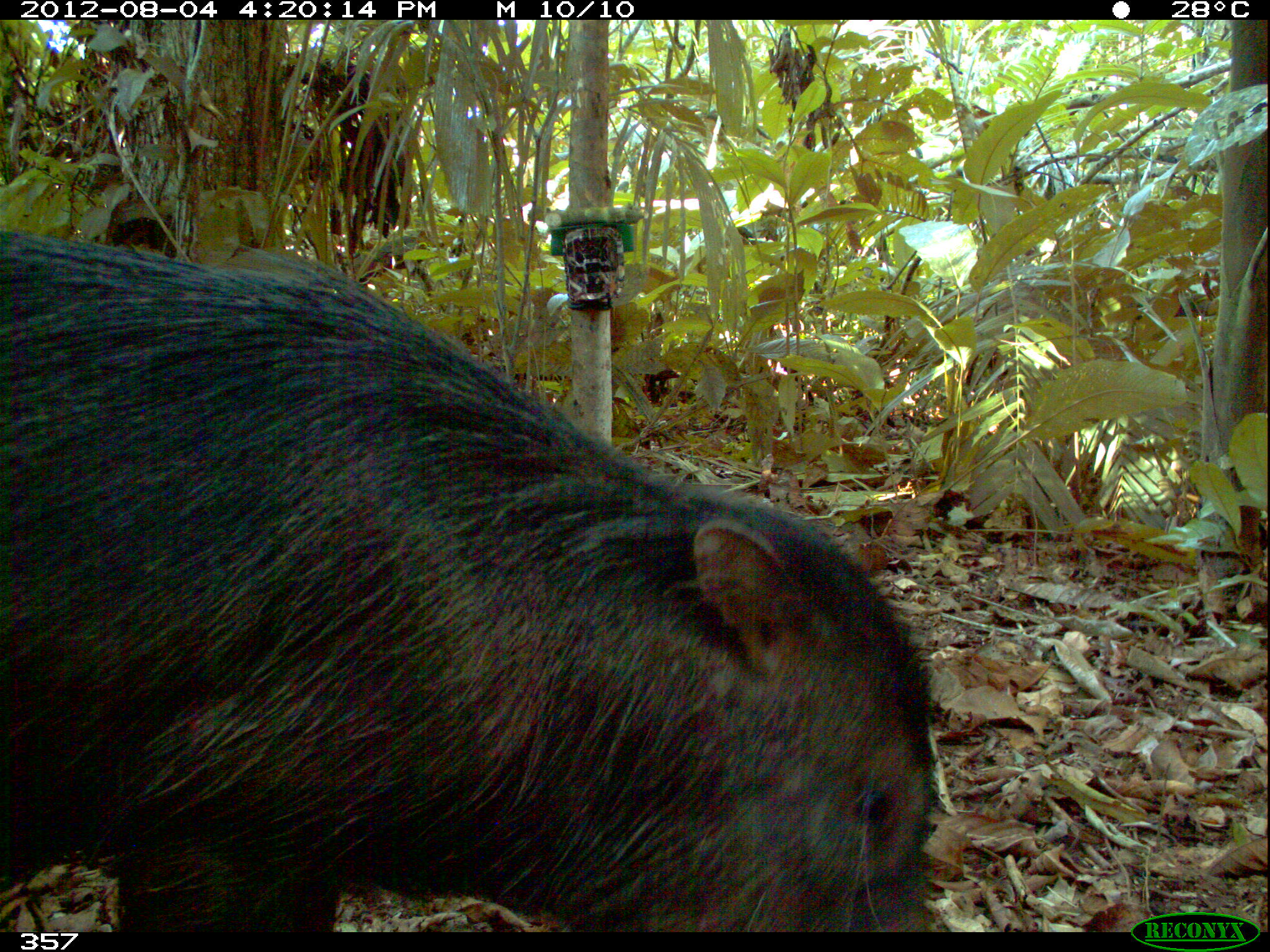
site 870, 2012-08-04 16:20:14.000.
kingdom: Animalia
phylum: Chordata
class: Mammalia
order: Artiodactyla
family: Tayassuidae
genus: Tayassu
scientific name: Tayassu pecari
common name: white-lipped peccary